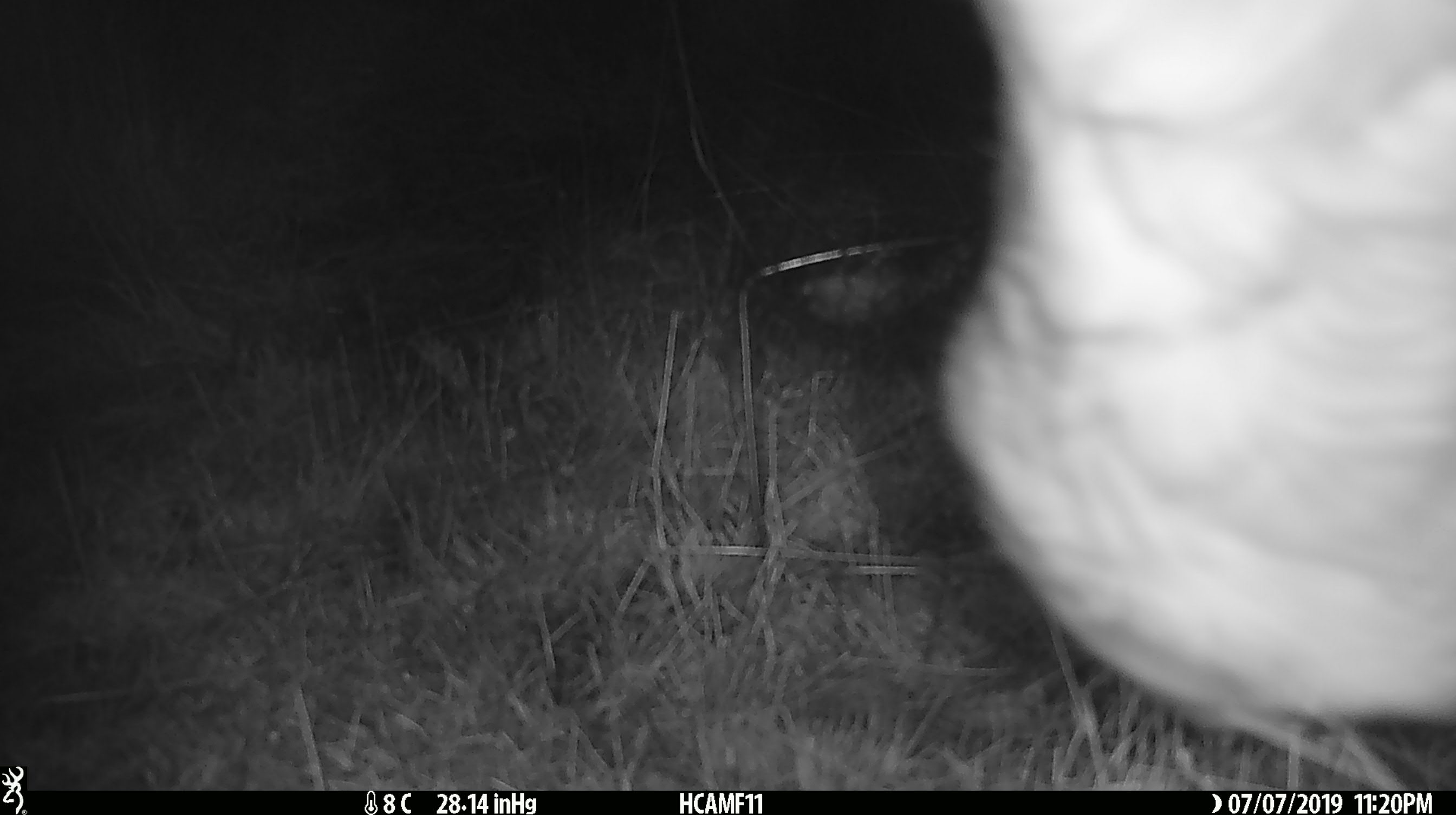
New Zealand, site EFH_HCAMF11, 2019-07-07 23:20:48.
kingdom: Animalia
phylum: Chordata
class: Mammalia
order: Artiodactyla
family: Bovidae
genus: Bos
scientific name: Bos taurus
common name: domestic cow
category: cow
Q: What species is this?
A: Cow (domestic cow) (Bos taurus).